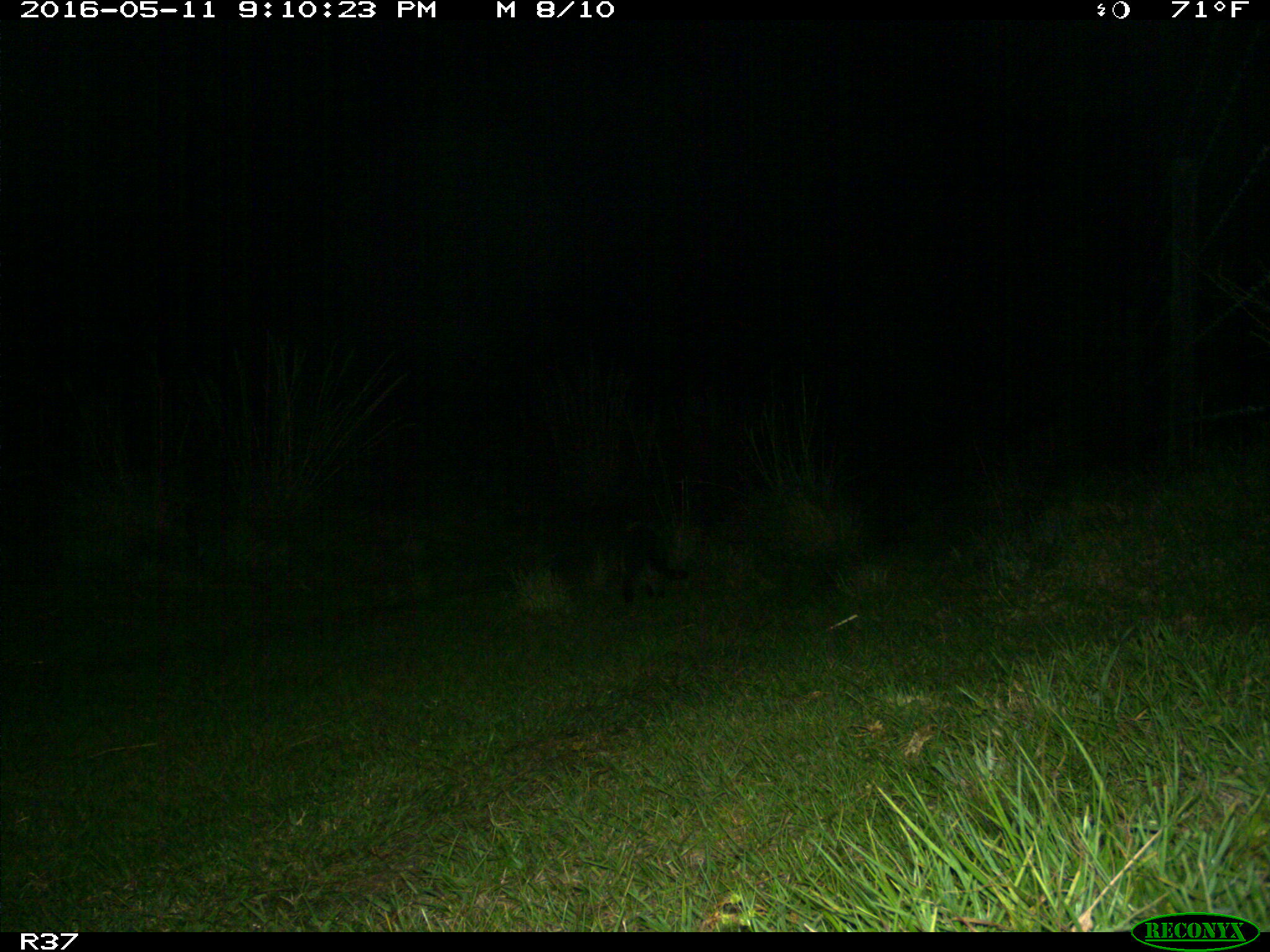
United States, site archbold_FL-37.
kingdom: Animalia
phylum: Chordata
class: Mammalia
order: Carnivora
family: Procyonidae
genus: Procyon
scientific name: Procyon lotor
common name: common raccoon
Procyon lotor (common raccoon).